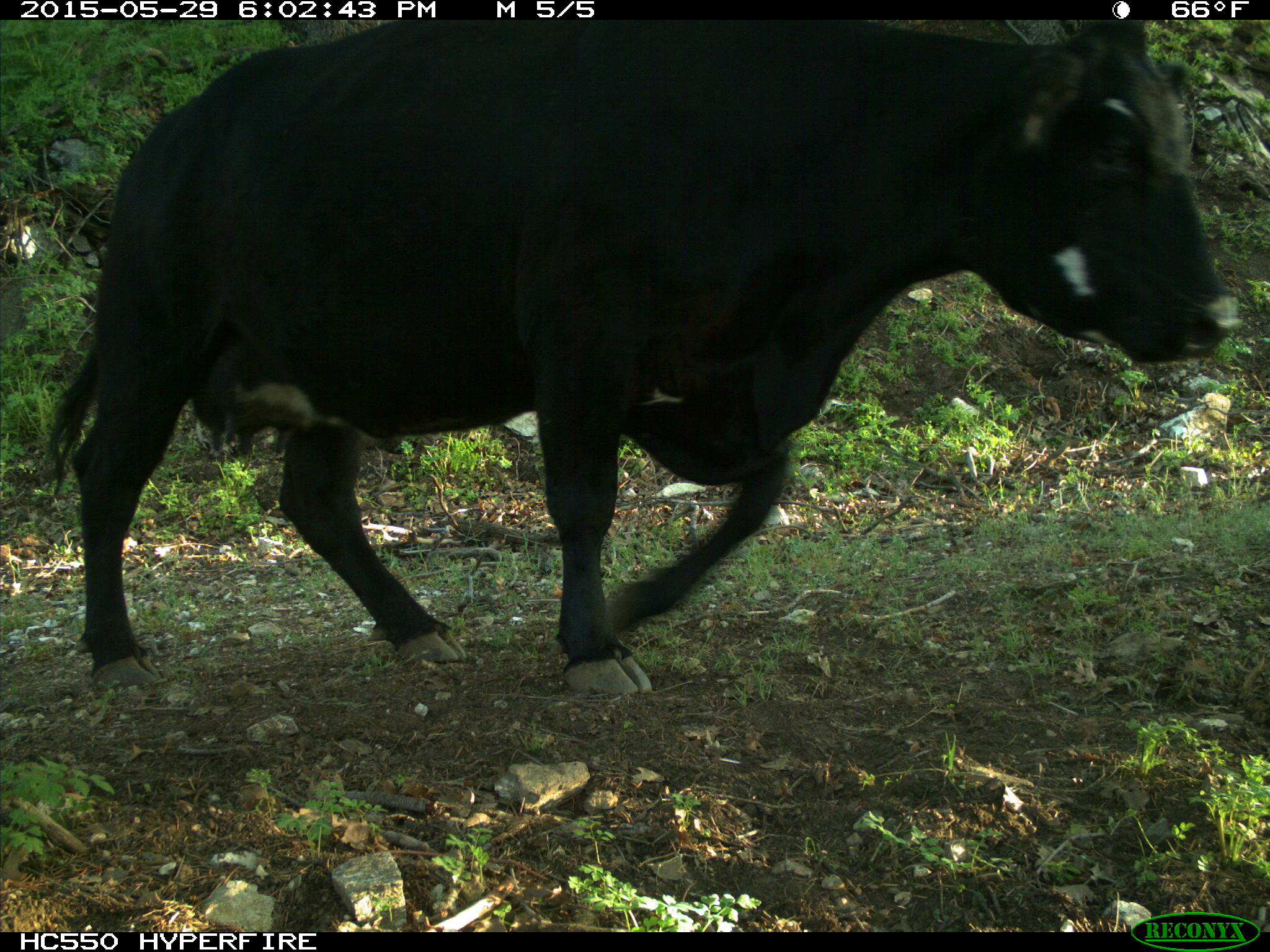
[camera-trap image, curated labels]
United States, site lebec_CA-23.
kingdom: Animalia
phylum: Chordata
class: Mammalia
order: Artiodactyla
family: Bovidae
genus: Bos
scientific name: Bos taurus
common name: domestic cow